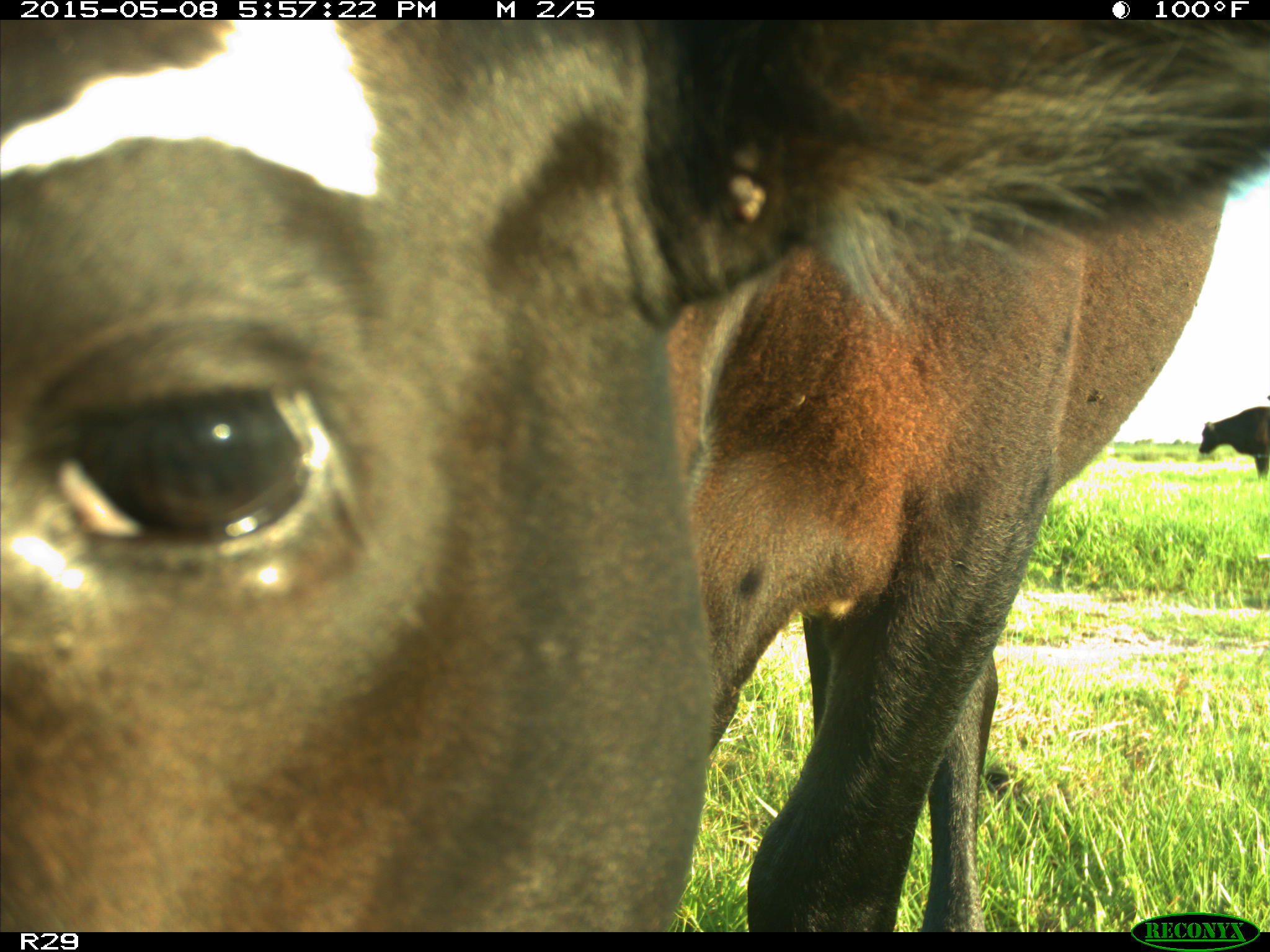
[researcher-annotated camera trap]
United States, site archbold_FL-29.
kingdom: Animalia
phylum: Chordata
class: Mammalia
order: Artiodactyla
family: Bovidae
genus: Bos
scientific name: Bos taurus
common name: domestic cow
Bos taurus (domestic cow).